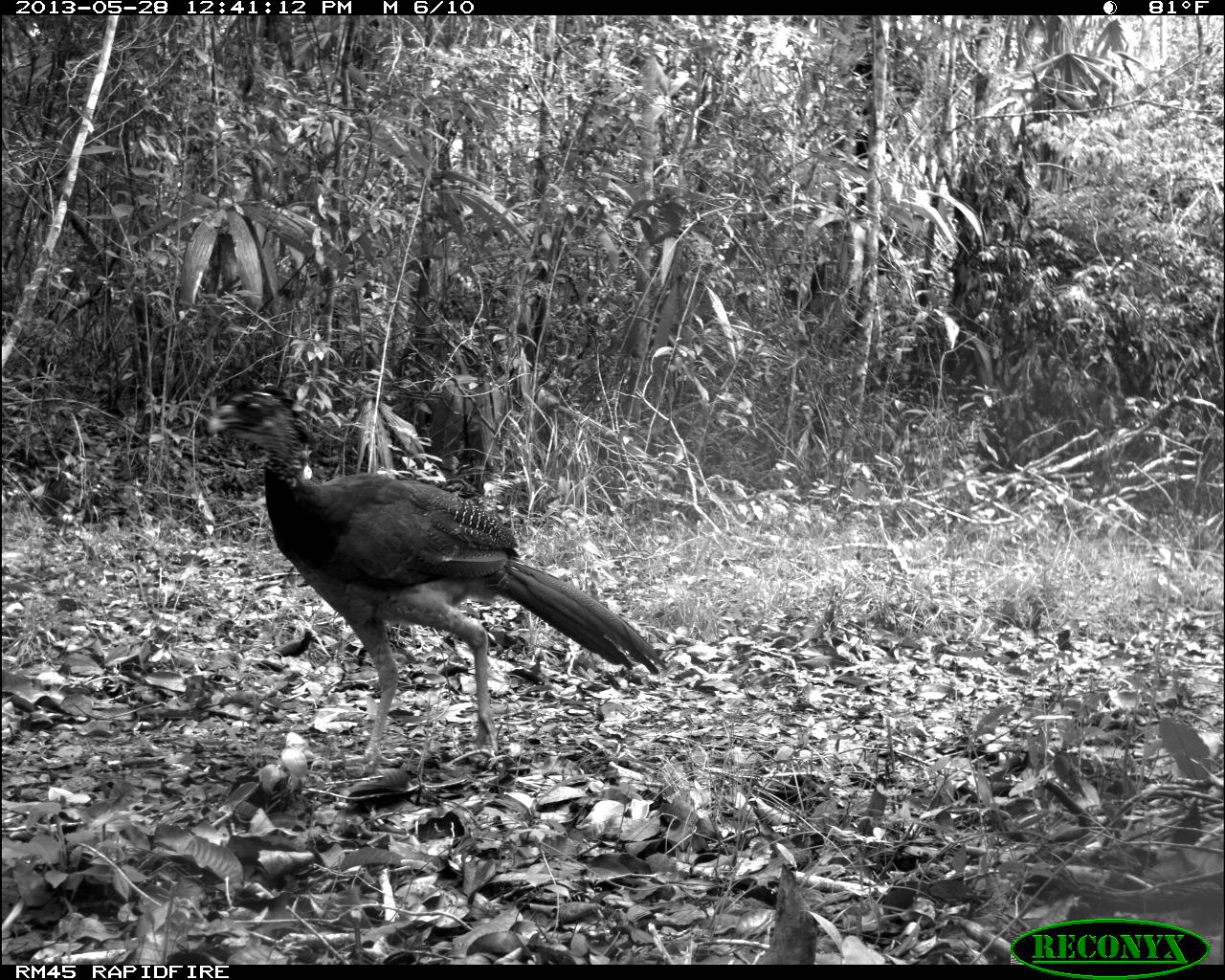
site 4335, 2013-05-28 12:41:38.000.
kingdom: Animalia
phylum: Chordata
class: Aves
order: Galliformes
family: Cracidae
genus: Crax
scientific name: Crax rubra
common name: great curassow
Crax rubra (great curassow), count 1, sex female.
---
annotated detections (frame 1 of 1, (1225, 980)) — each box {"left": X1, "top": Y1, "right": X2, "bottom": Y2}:
crax rubra: {"left": 202, "top": 381, "right": 669, "bottom": 779}